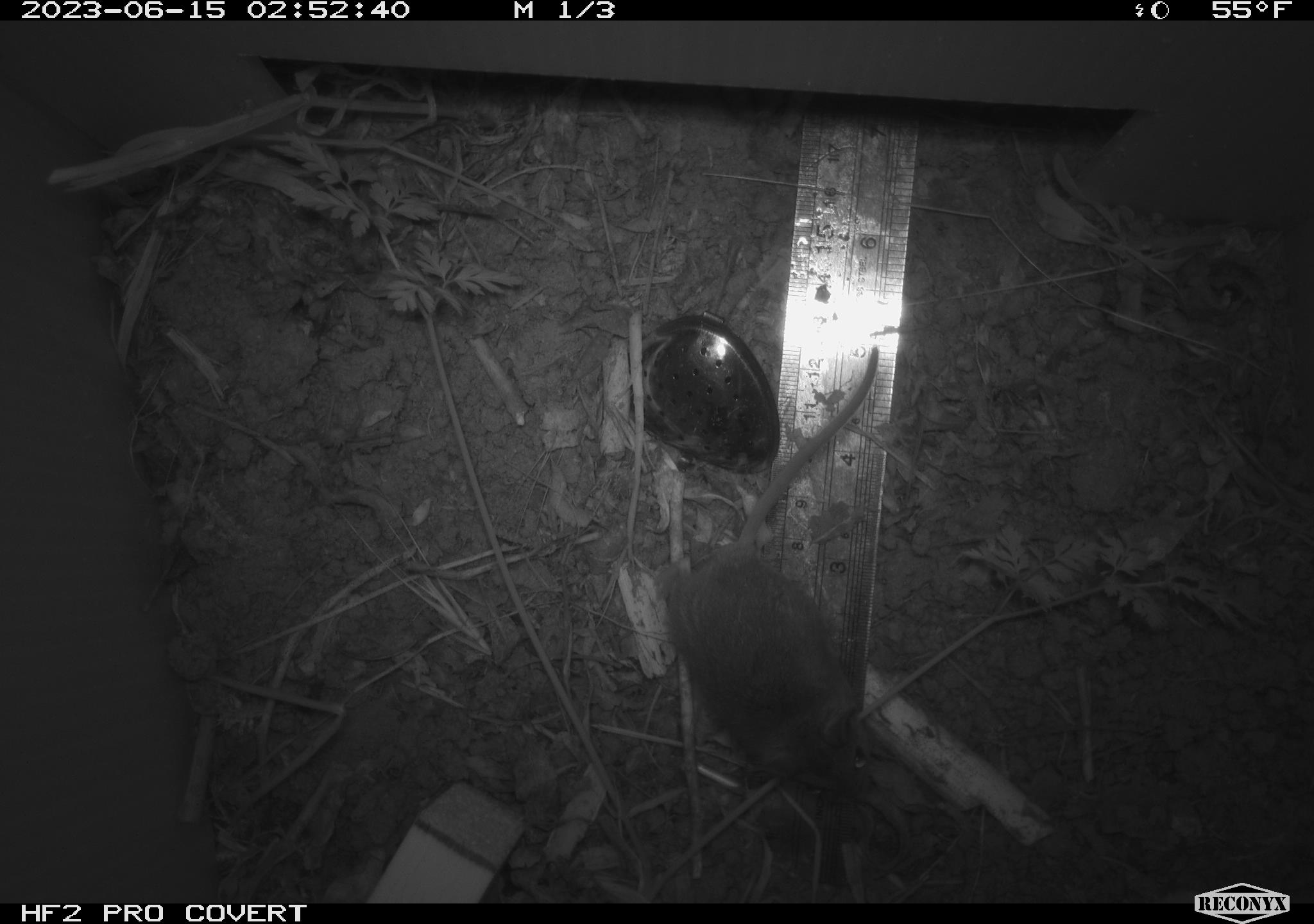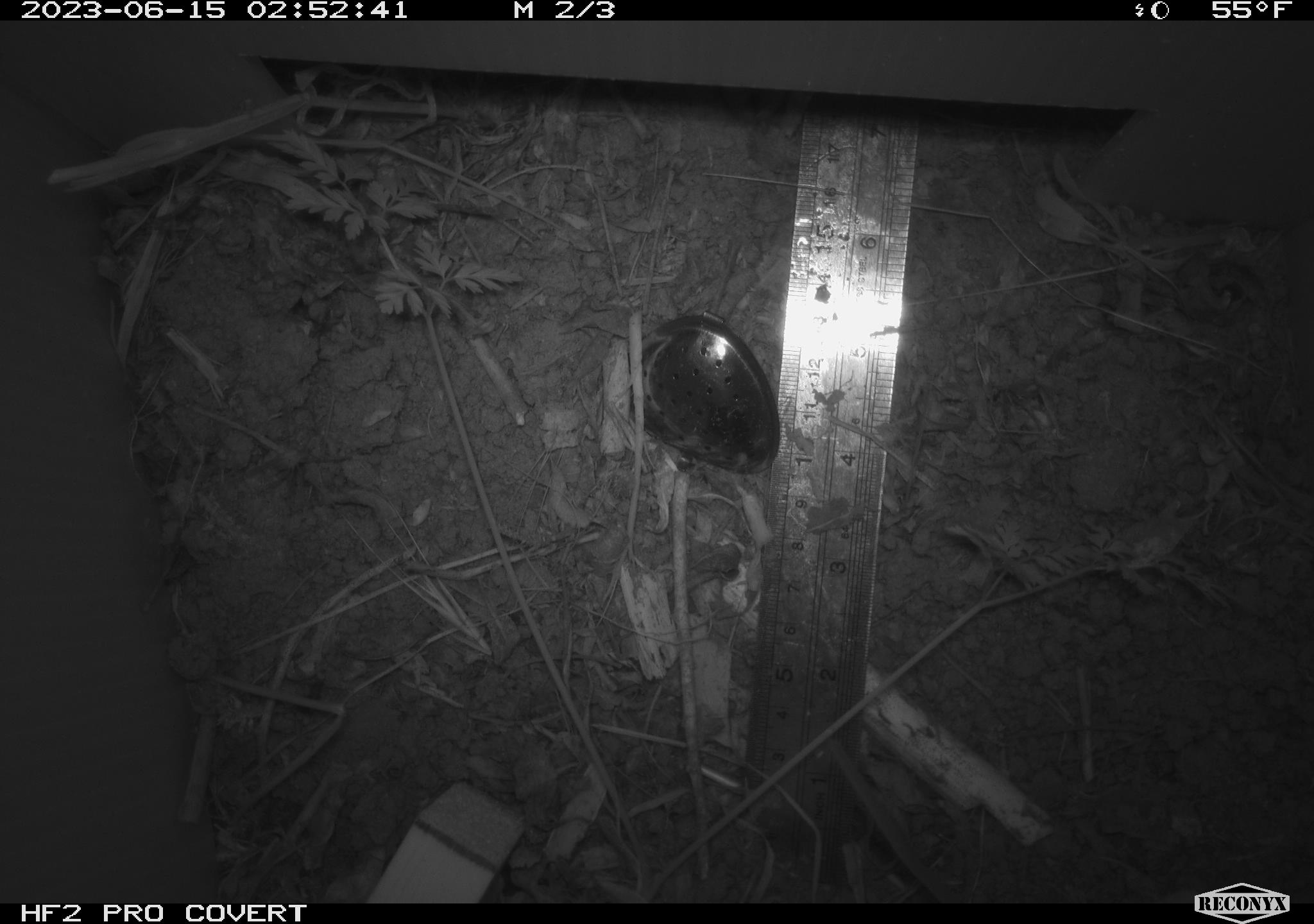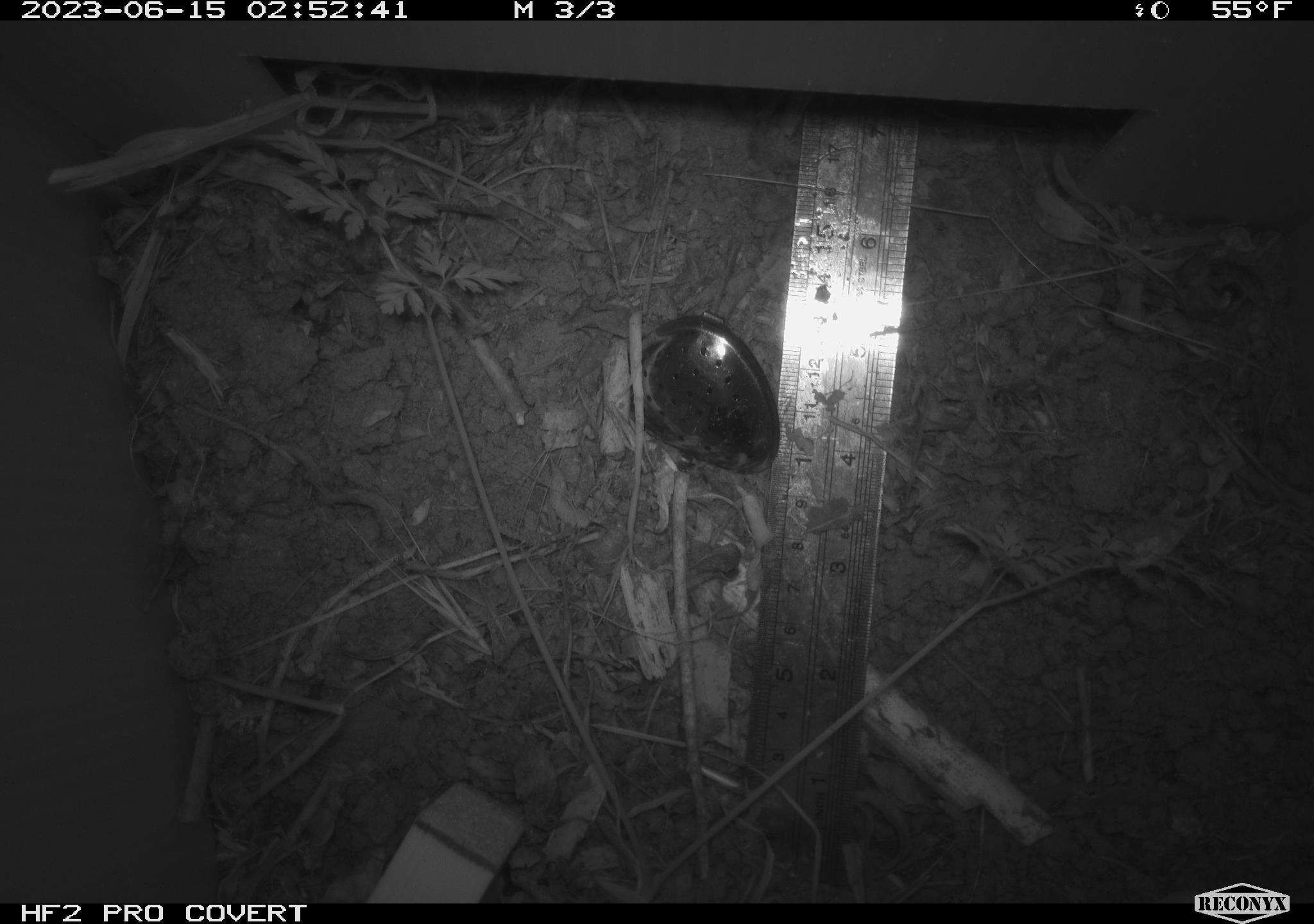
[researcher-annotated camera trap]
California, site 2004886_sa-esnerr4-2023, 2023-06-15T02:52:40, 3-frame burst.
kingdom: Animalia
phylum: Chordata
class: Mammalia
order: Rodentia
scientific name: Rodentia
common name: mouse species